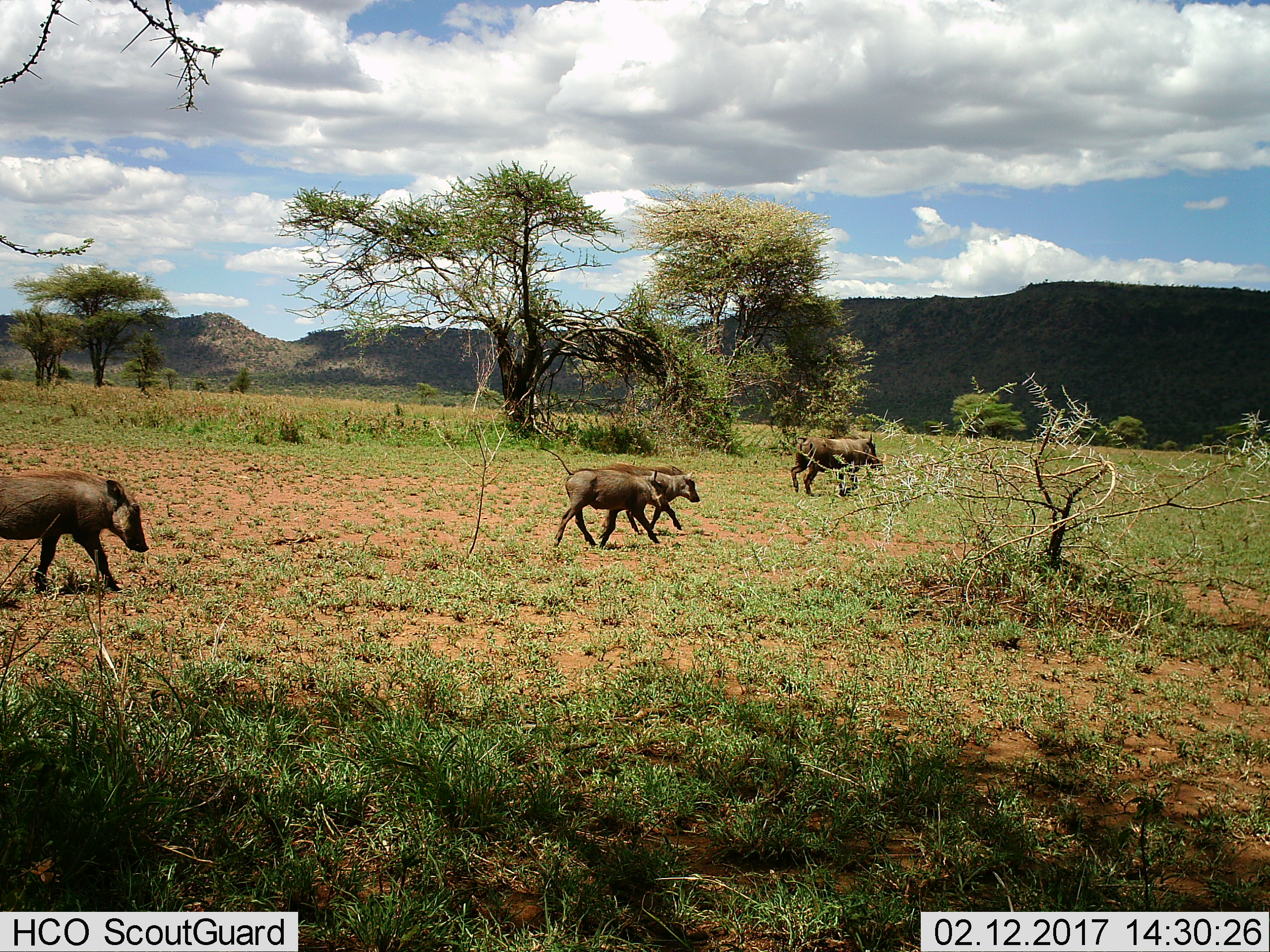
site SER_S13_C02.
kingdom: Animalia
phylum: Chordata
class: Mammalia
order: Artiodactyla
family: Suidae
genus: Phacochoerus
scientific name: Phacochoerus africanus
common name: warthog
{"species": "warthog (Phacochoerus africanus)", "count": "4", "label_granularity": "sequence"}